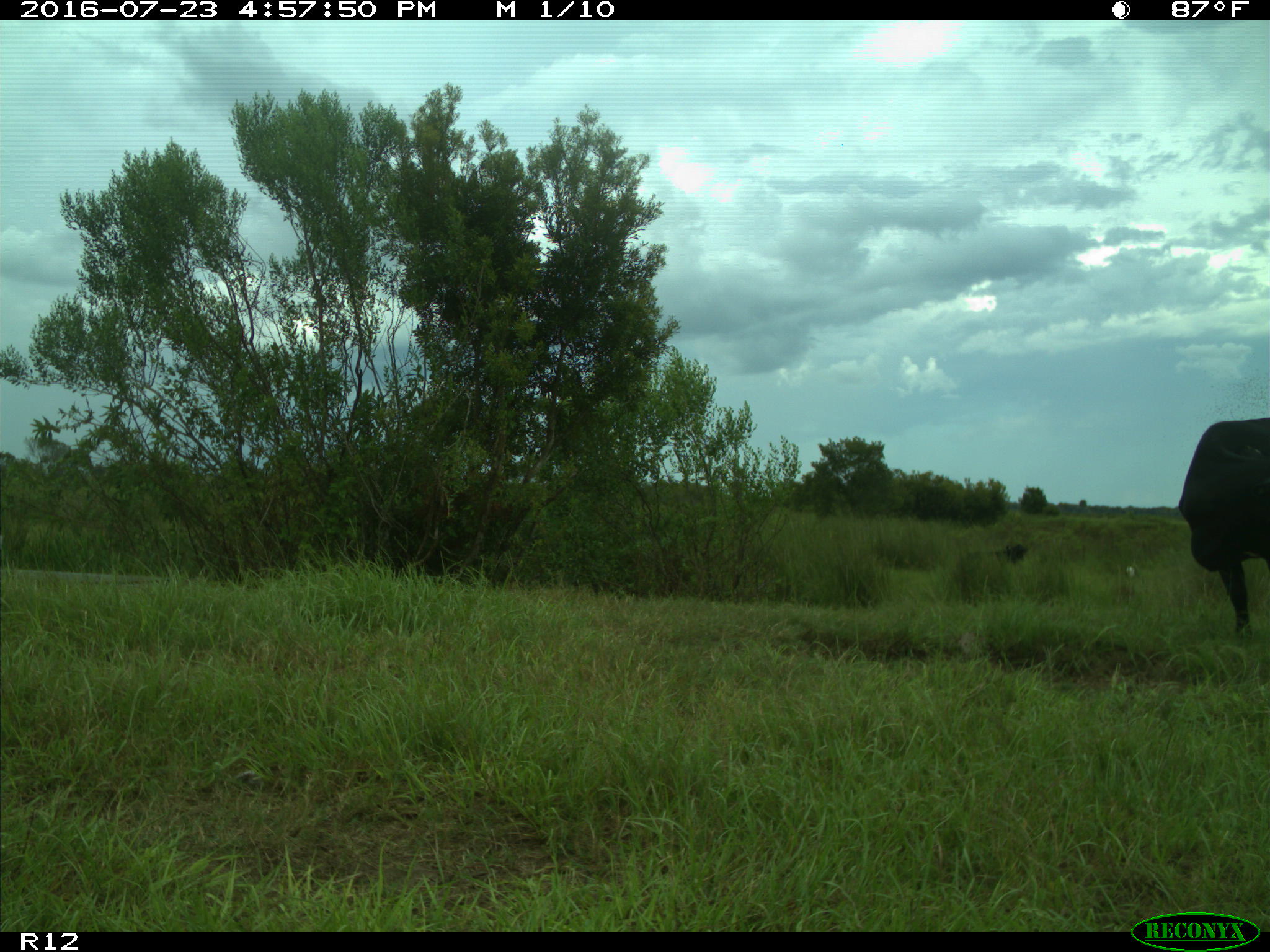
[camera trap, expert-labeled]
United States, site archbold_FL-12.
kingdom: Animalia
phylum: Chordata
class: Mammalia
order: Artiodactyla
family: Bovidae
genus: Bos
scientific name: Bos taurus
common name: domestic cow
Bos taurus (domestic cow).